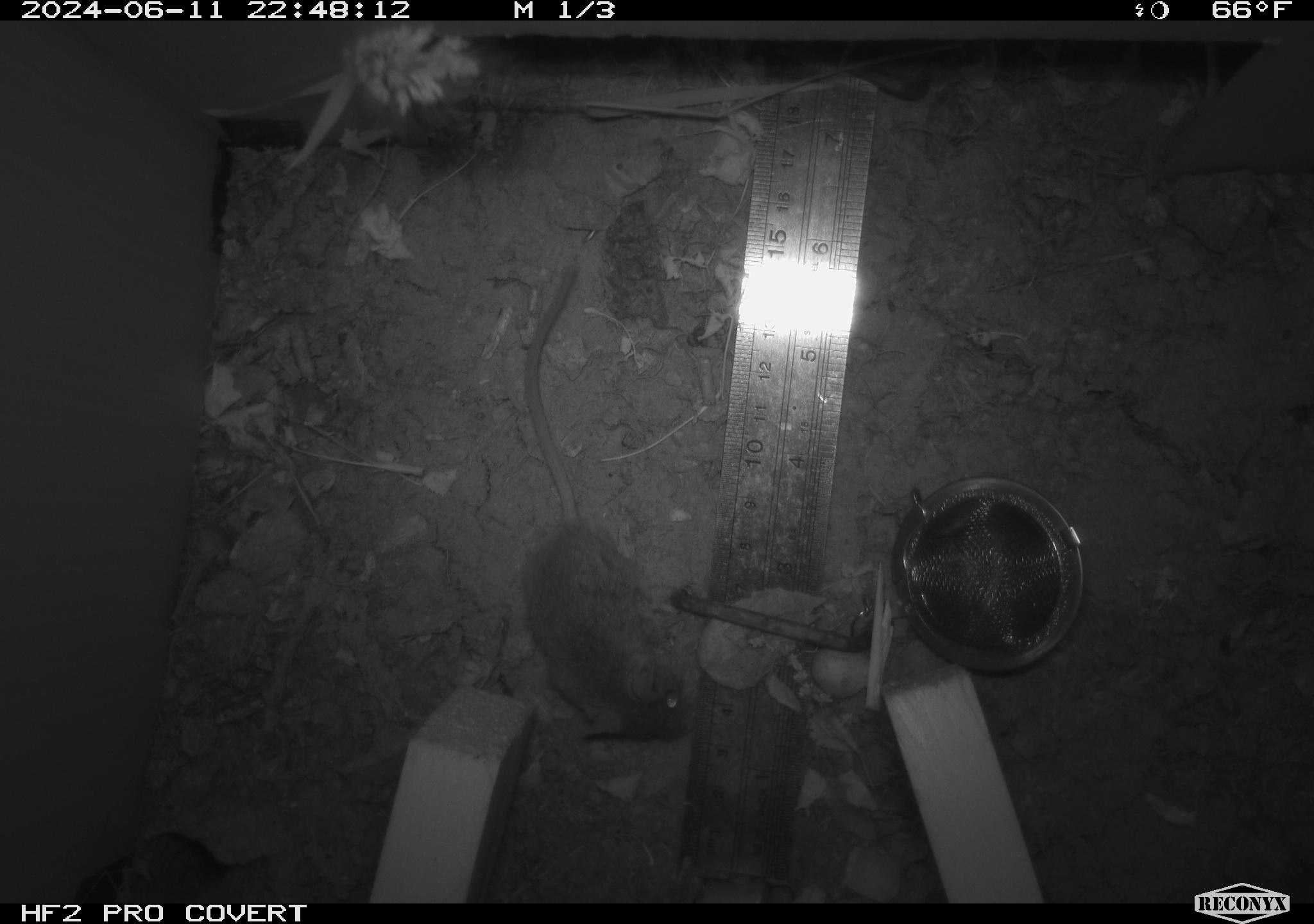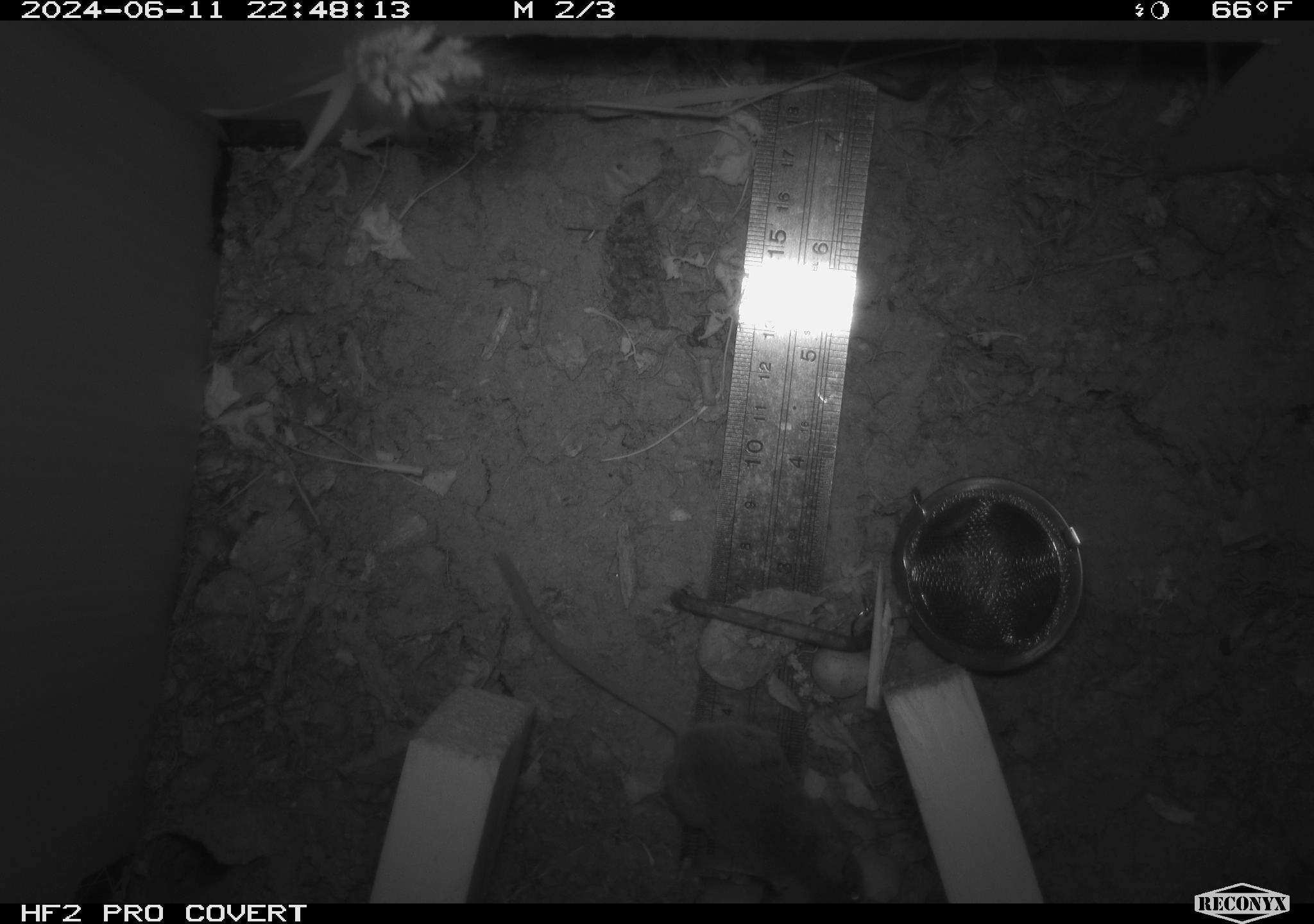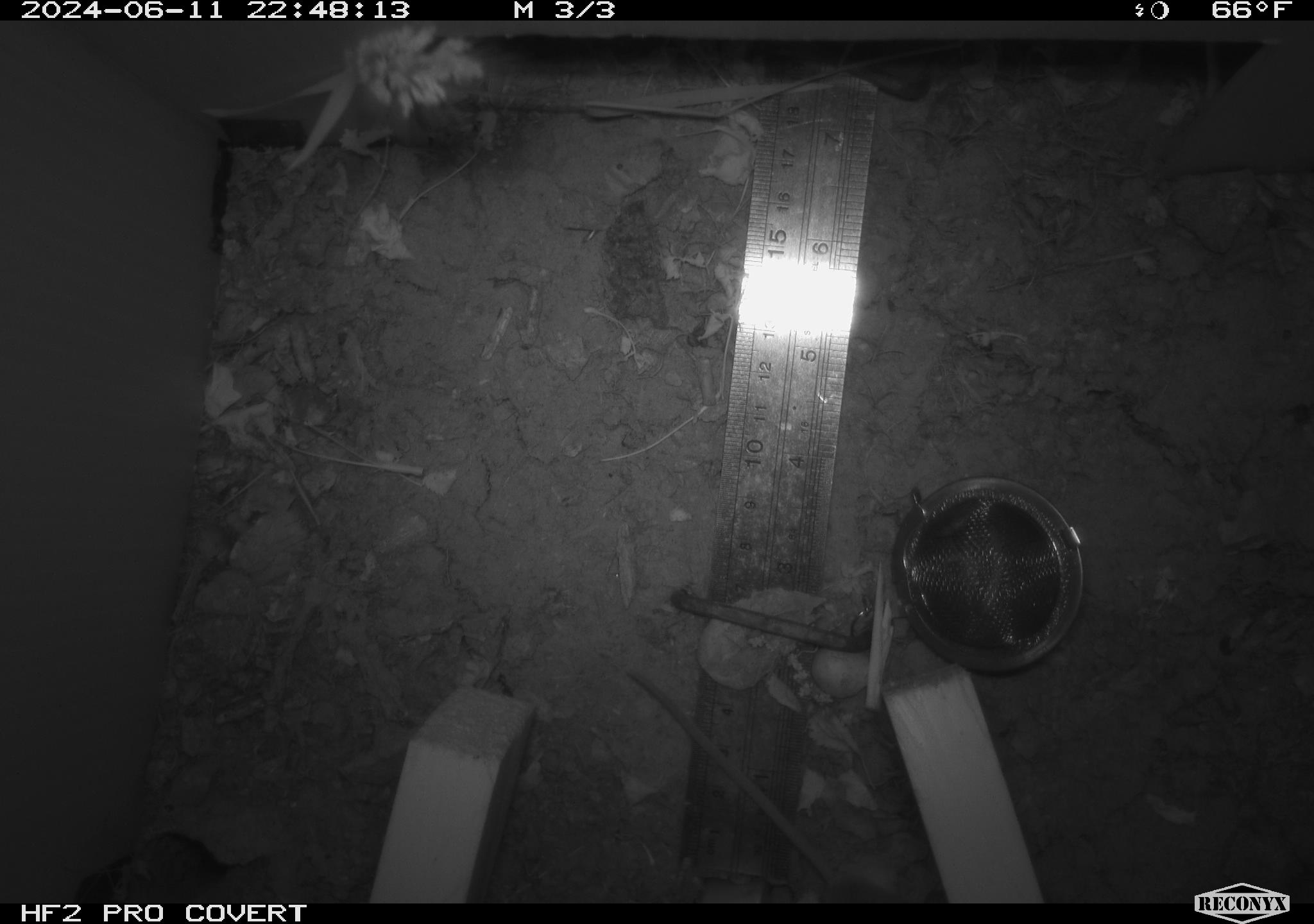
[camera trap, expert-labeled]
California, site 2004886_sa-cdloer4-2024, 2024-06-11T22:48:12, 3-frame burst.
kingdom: Animalia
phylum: Chordata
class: Mammalia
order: Rodentia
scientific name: Rodentia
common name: rodent